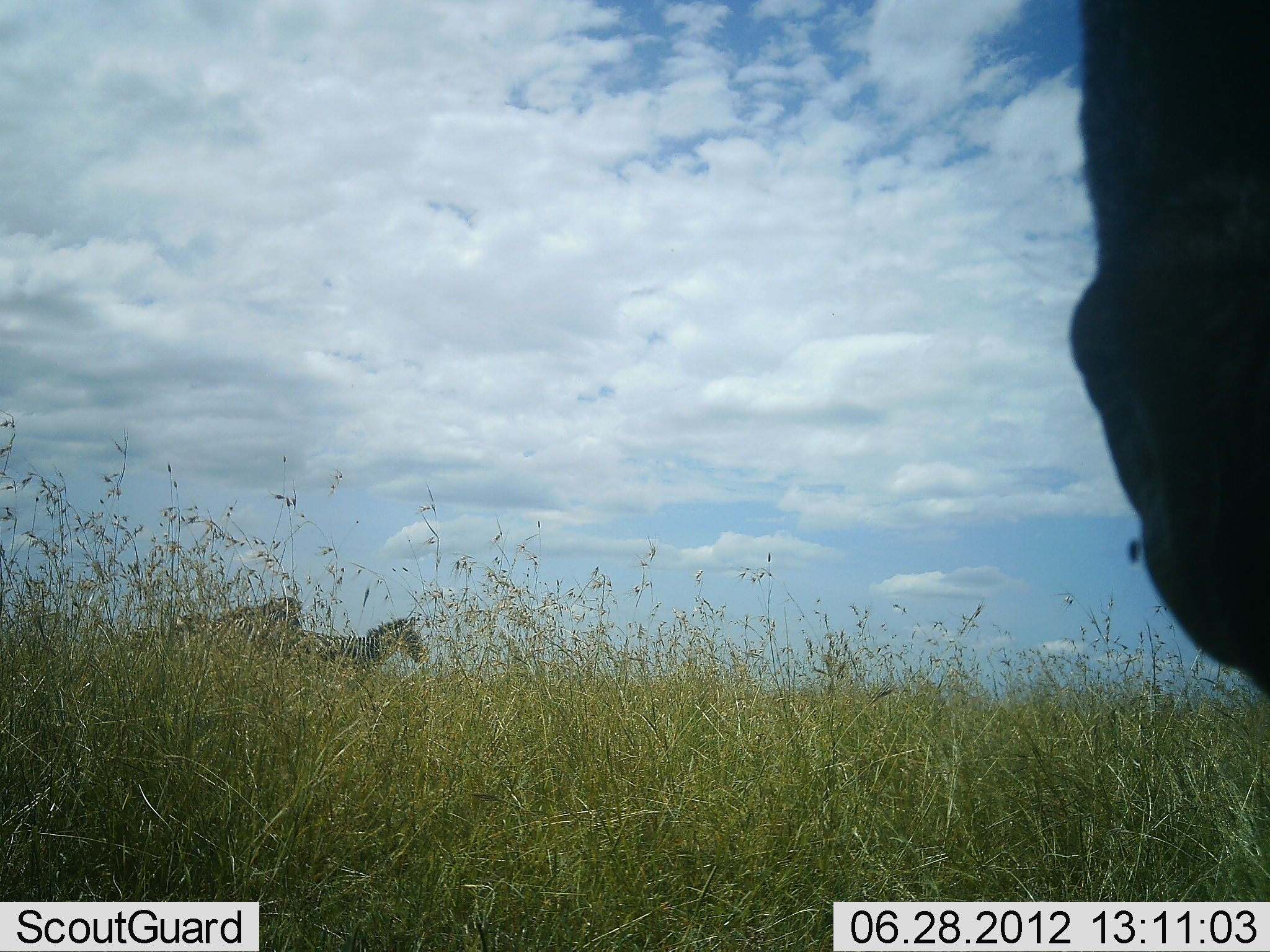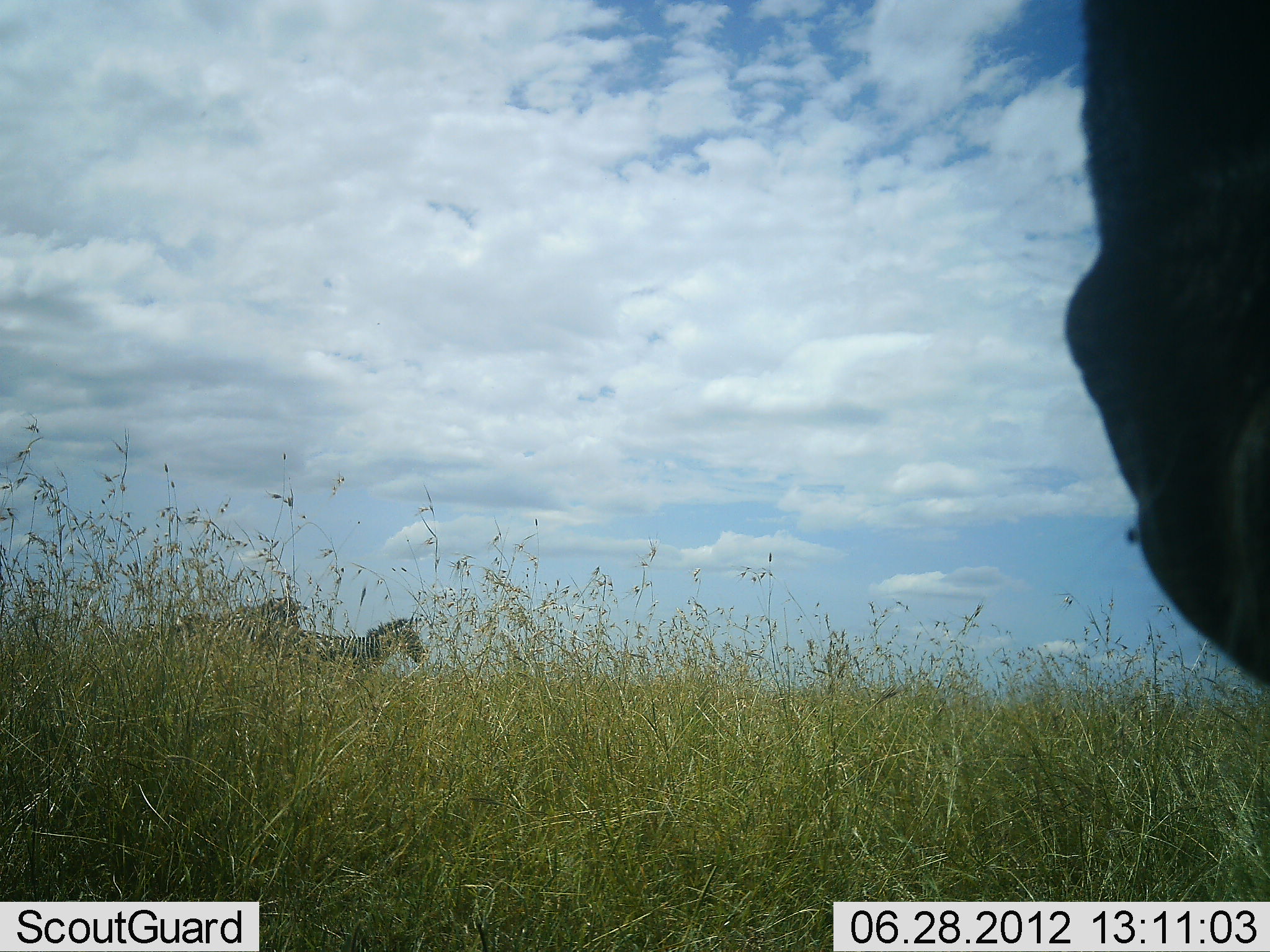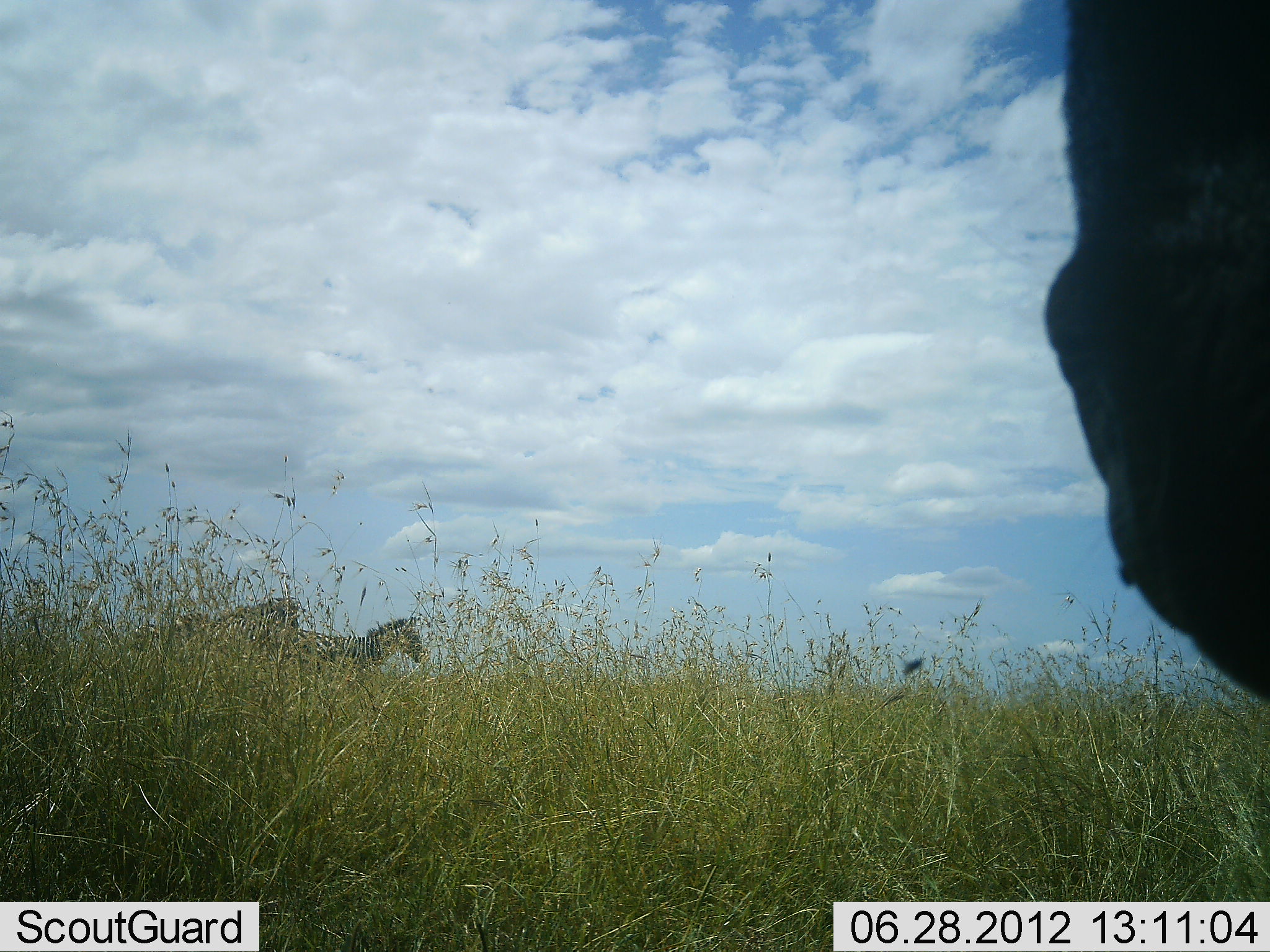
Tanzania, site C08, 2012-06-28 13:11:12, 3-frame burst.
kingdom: Animalia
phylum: Chordata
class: Mammalia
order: Perissodactyla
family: Equidae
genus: Equus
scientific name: Equus quagga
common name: plains zebra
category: zebra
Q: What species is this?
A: Zebra (plains zebra) (Equus quagga).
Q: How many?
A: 2.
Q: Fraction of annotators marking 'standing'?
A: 88%.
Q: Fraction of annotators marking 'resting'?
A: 0%.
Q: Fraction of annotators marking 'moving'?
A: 12%.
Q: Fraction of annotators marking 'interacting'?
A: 0%.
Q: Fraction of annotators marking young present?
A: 0%.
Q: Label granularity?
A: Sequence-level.